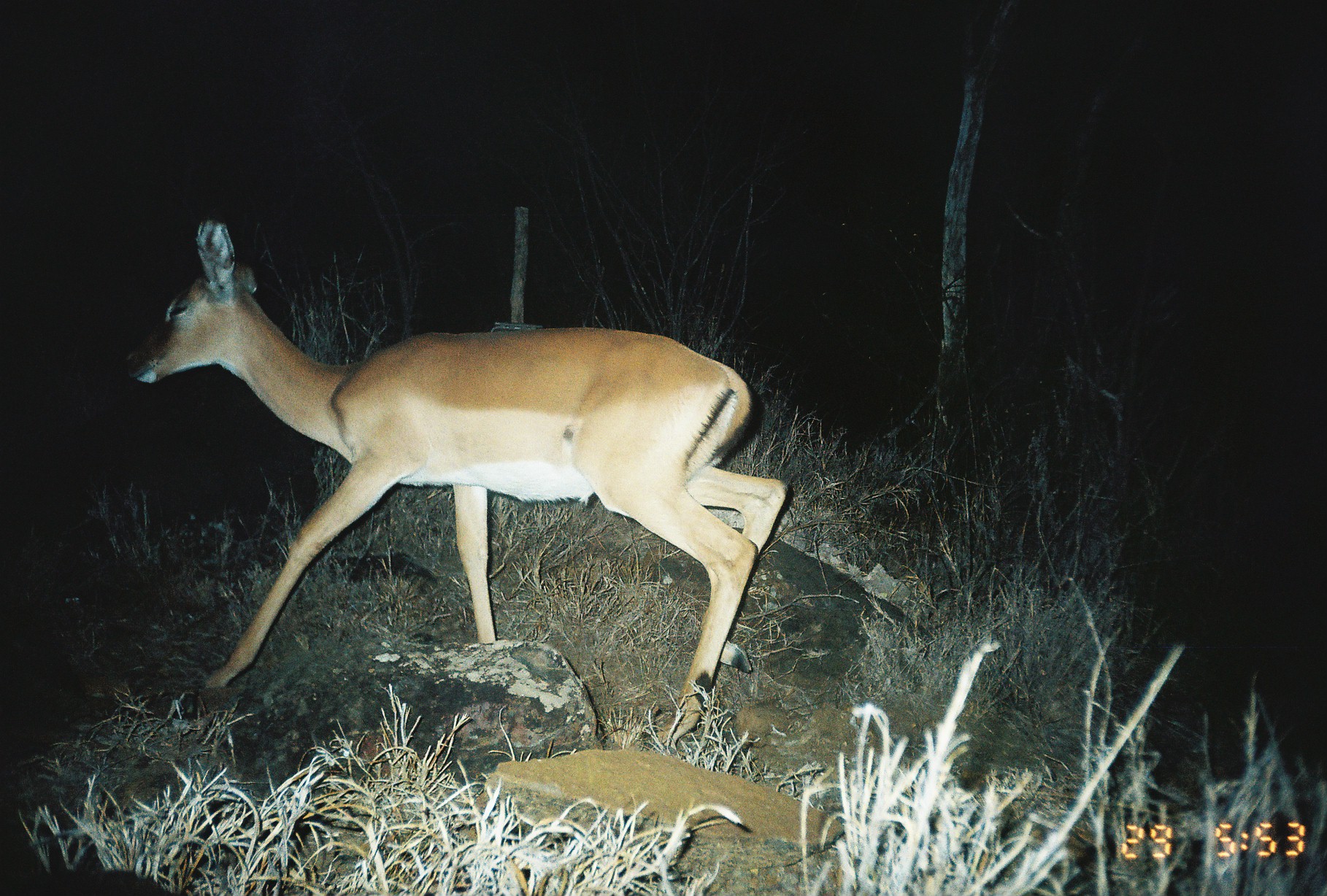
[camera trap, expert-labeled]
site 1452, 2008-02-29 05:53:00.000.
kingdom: Animalia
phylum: Chordata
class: Mammalia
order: Artiodactyla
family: Bovidae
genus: Aepyceros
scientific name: Aepyceros melampus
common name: impala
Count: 1.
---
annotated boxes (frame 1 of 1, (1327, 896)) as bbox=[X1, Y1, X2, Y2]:
aepyceros melampus: bbox=[120, 200, 786, 745]